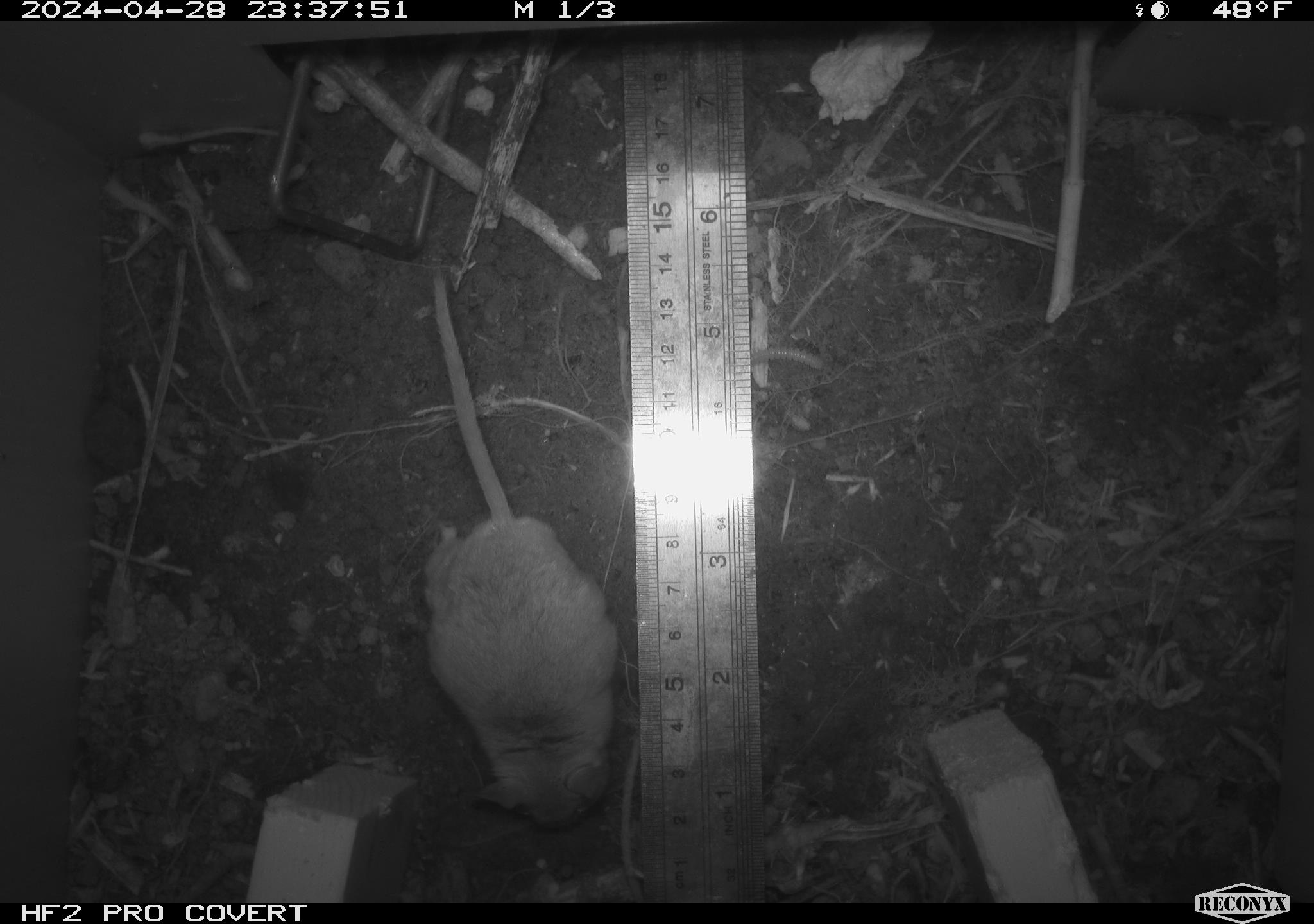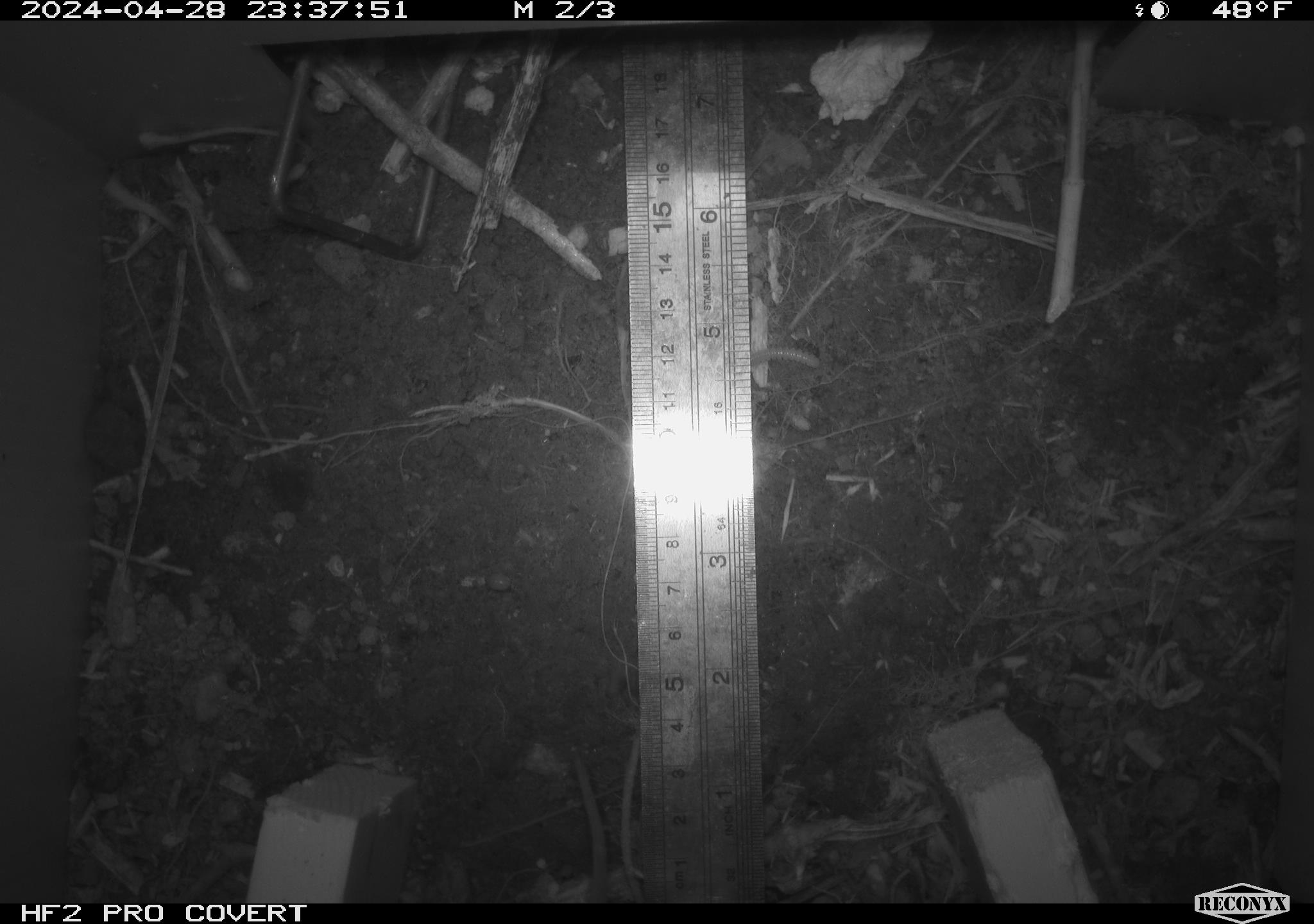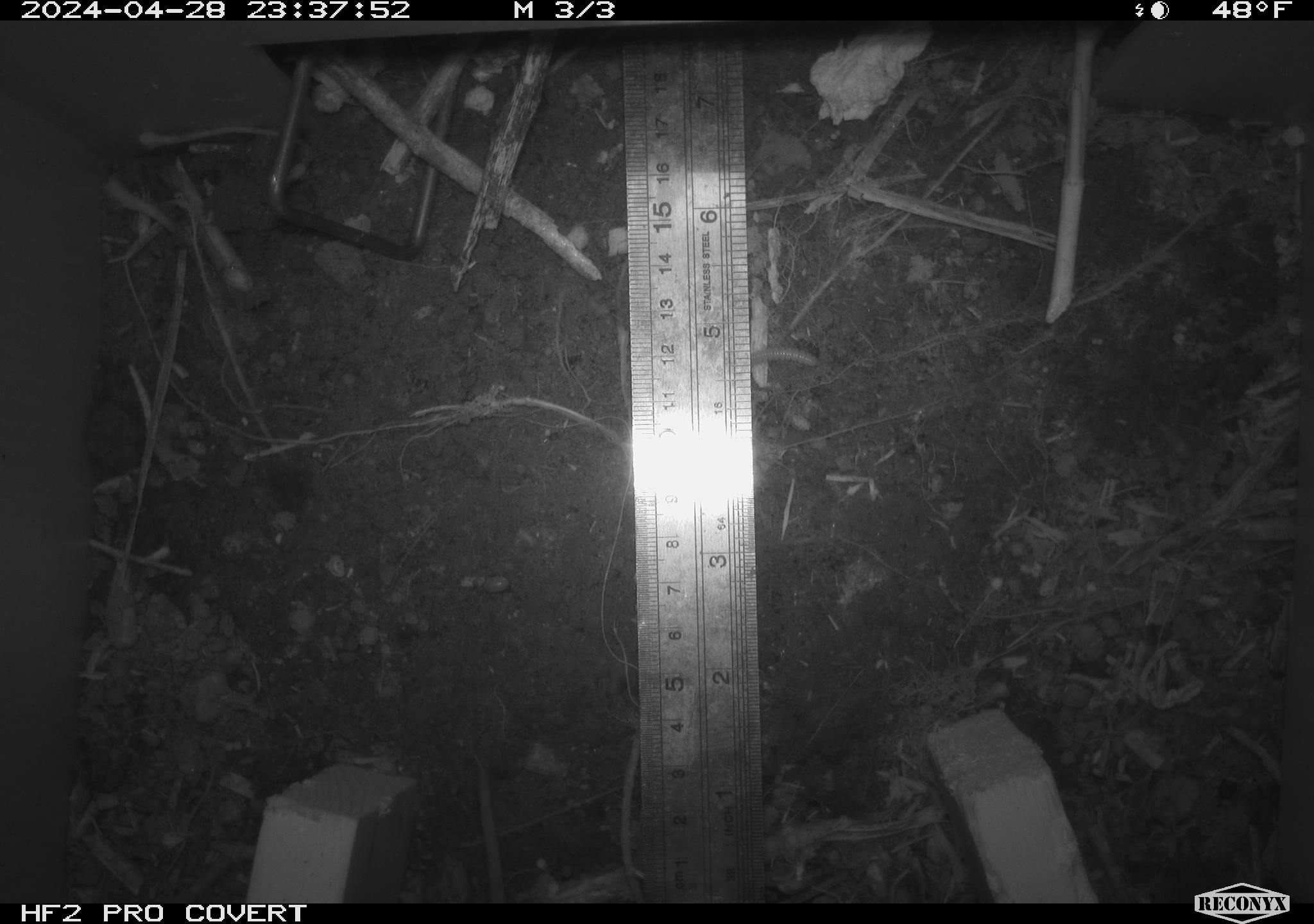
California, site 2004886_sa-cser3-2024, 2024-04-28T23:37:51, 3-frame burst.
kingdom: Animalia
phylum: Chordata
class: Mammalia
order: Rodentia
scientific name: Rodentia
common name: rodent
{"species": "rodent (Rodentia)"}